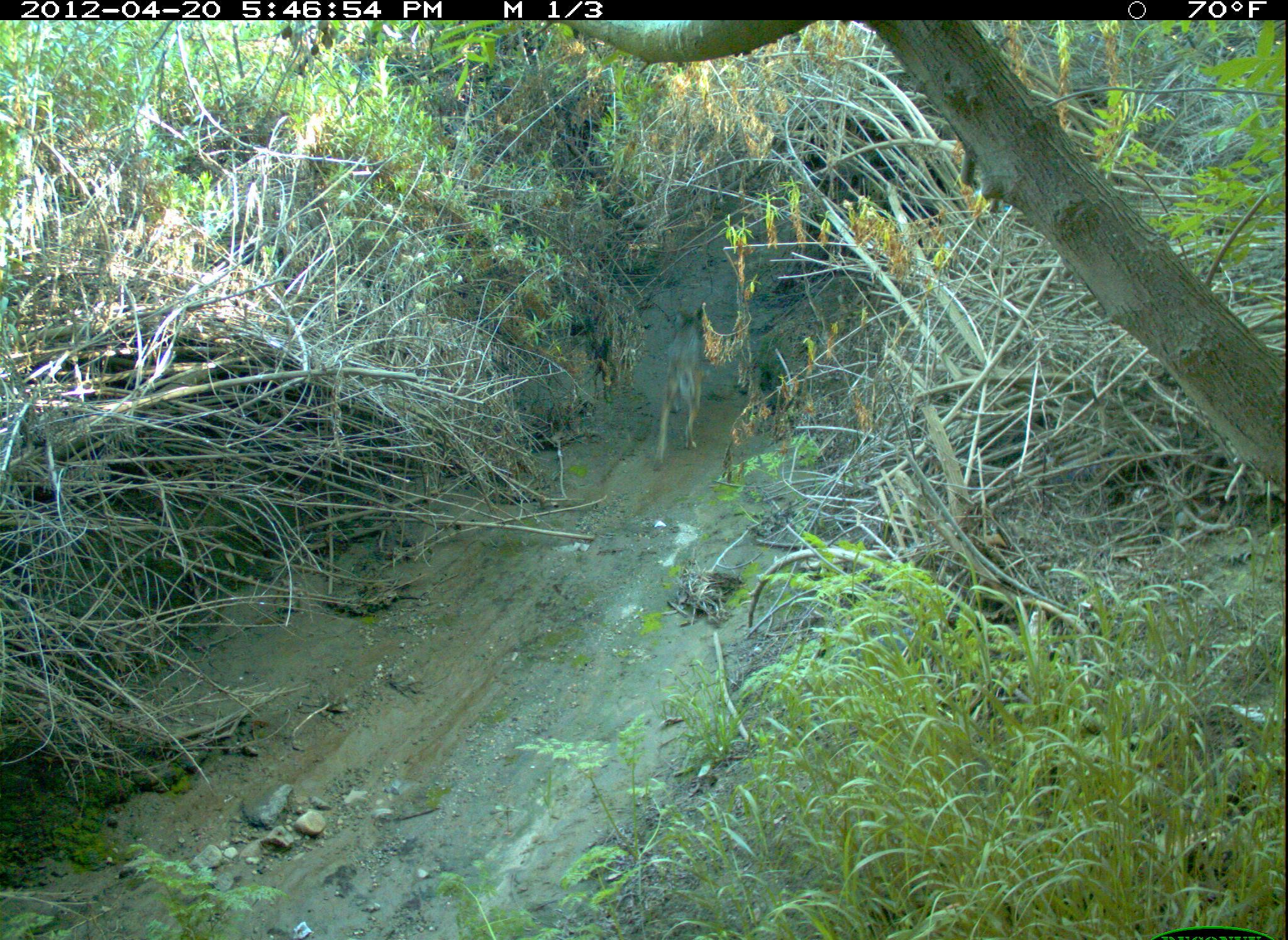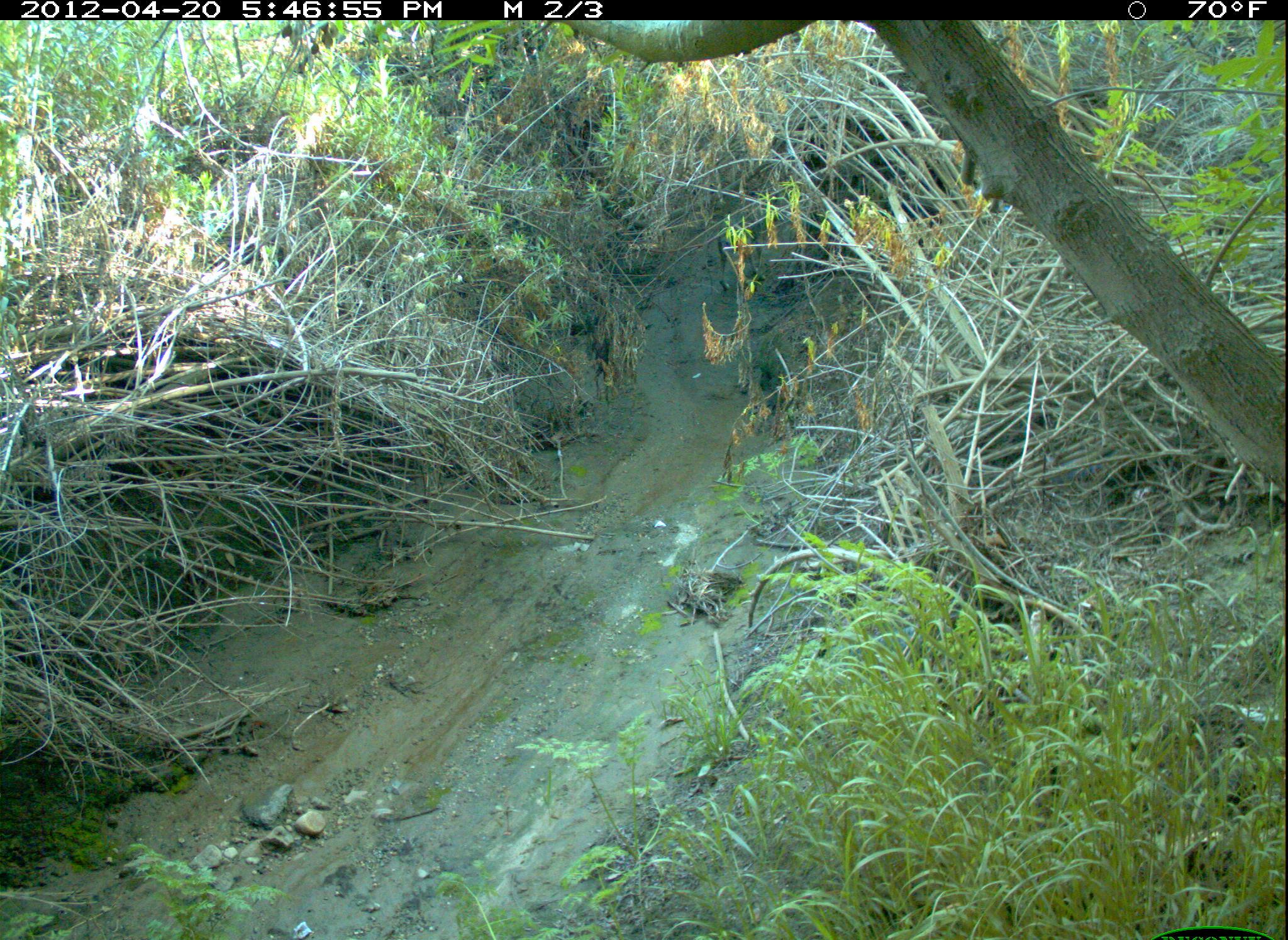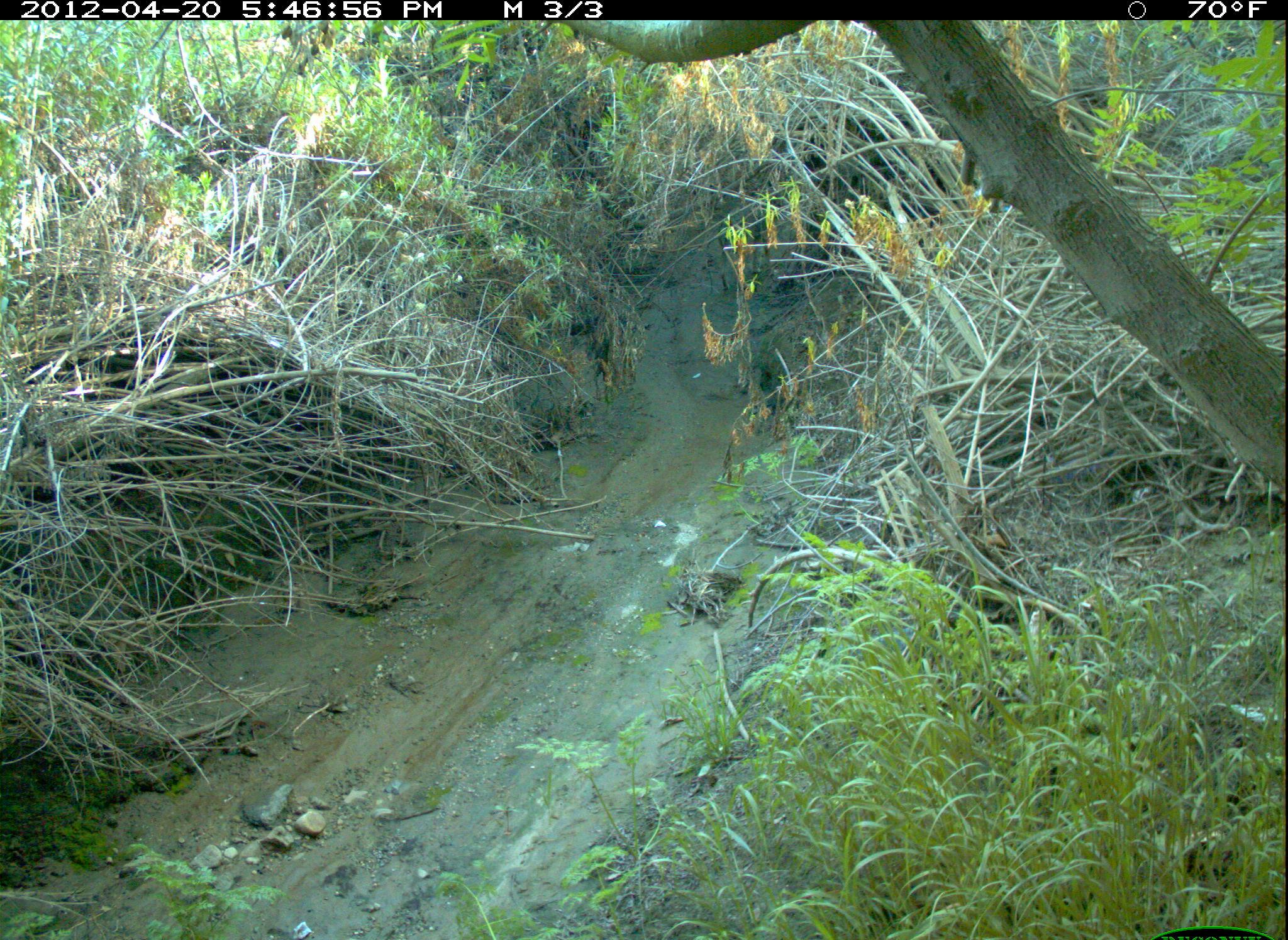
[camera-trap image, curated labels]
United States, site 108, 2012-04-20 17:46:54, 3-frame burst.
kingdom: Animalia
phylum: Chordata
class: Mammalia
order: Carnivora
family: Canidae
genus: Canis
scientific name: Canis latrans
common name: coyote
Coyote (Canis latrans).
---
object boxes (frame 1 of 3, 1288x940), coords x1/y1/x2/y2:
coyote: 657/306/755/494